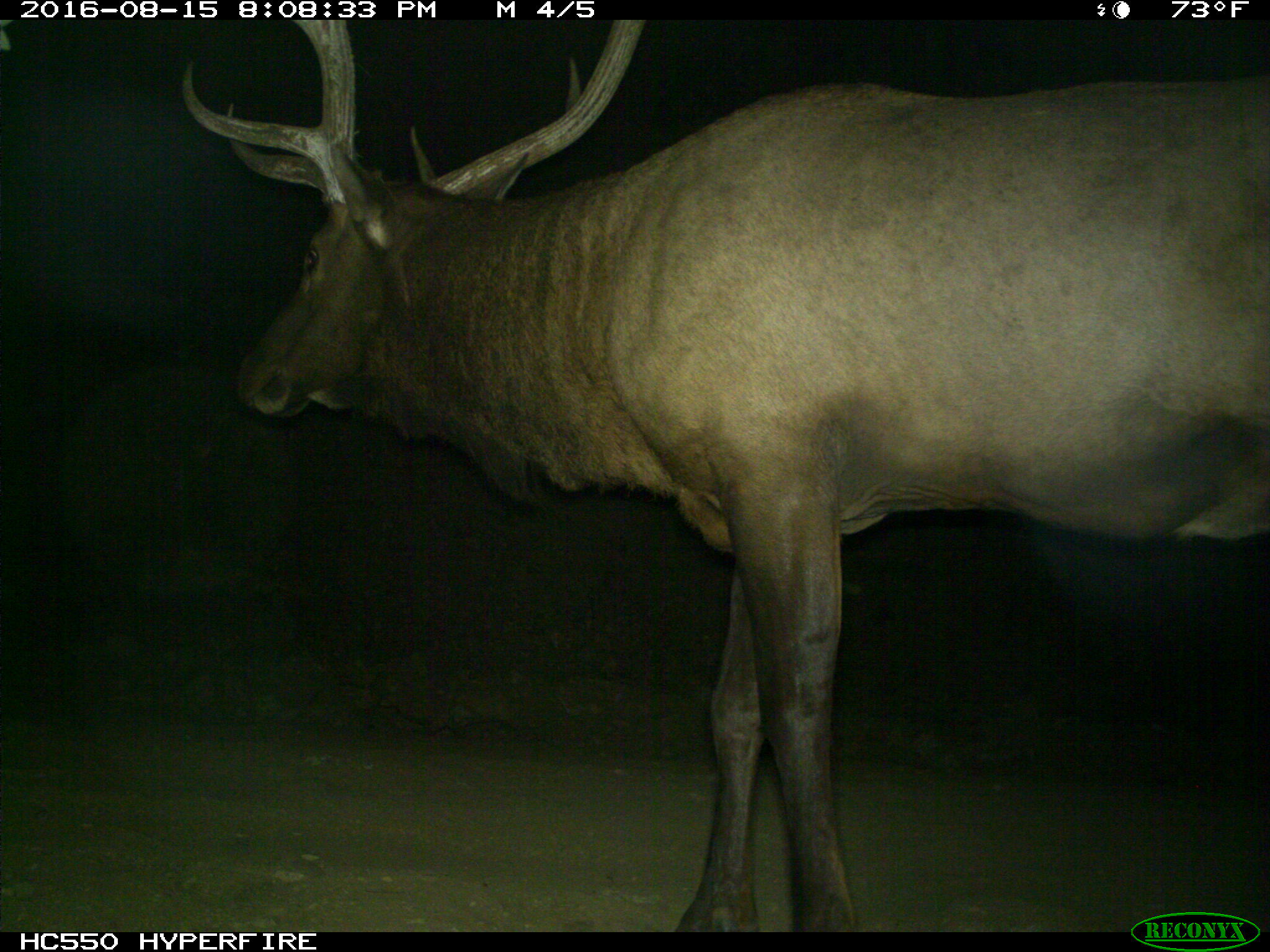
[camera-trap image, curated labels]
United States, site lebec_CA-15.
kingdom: Animalia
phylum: Chordata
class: Mammalia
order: Artiodactyla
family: Cervidae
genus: Cervus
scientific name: Cervus canadensis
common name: elk